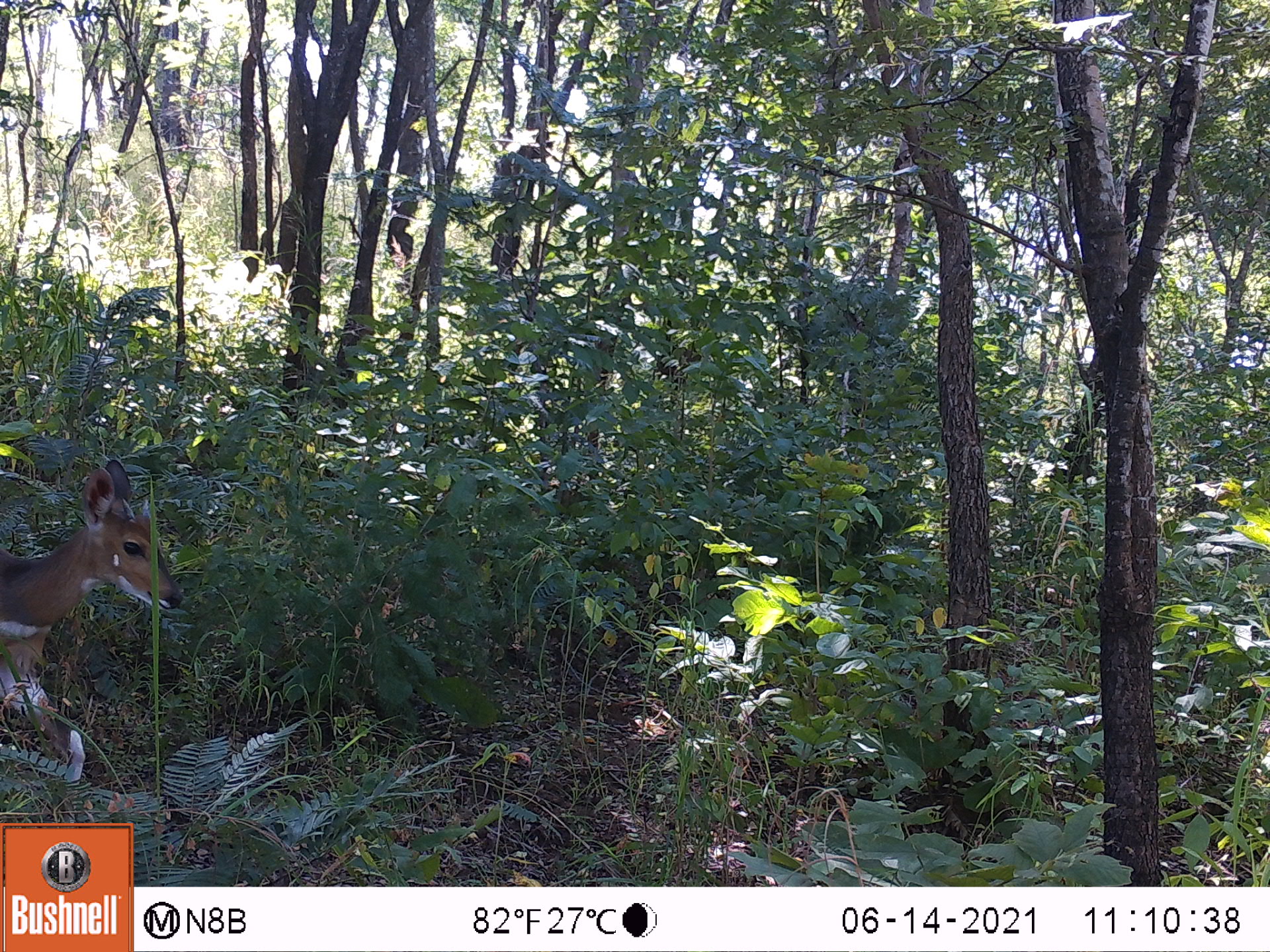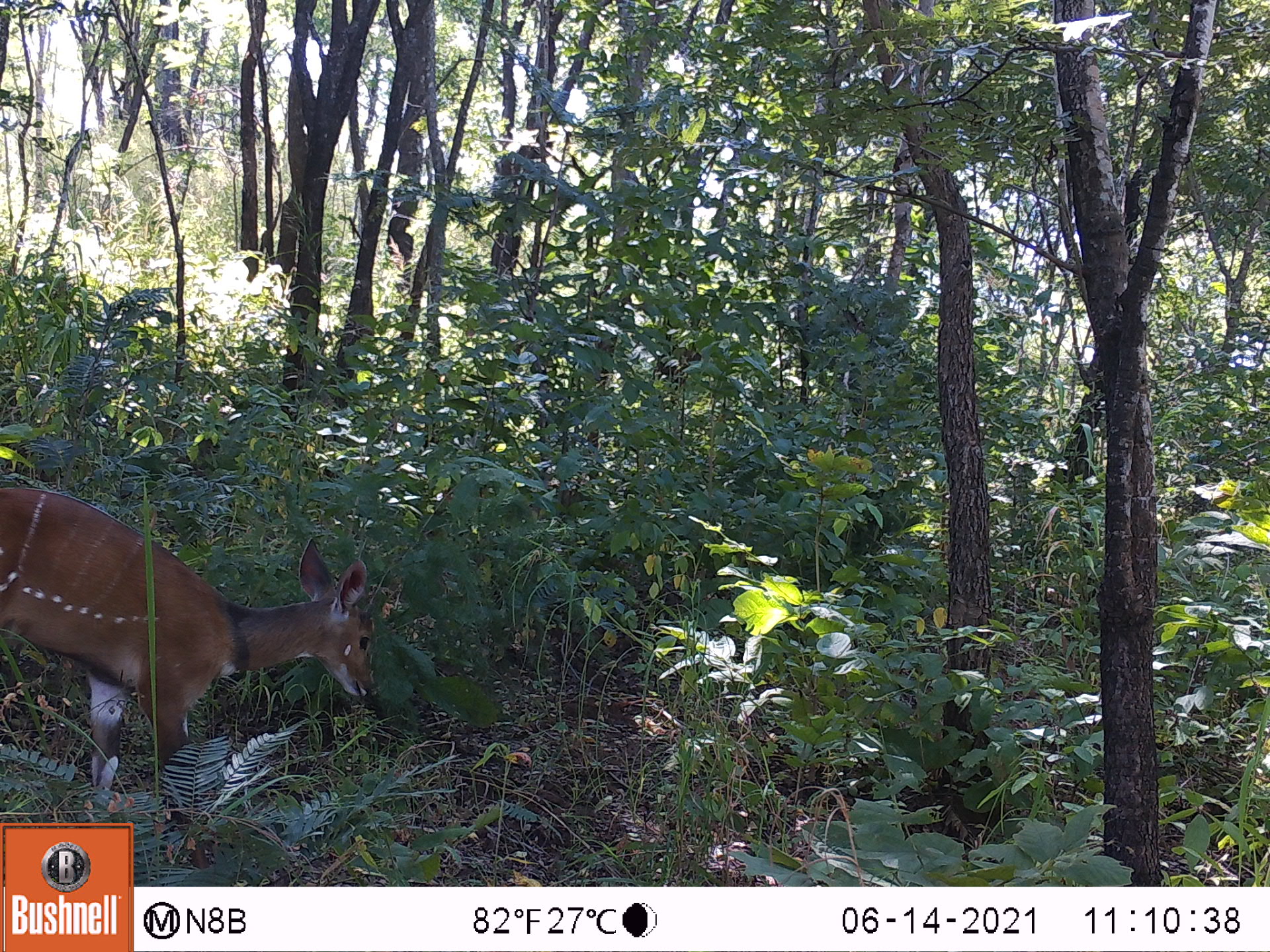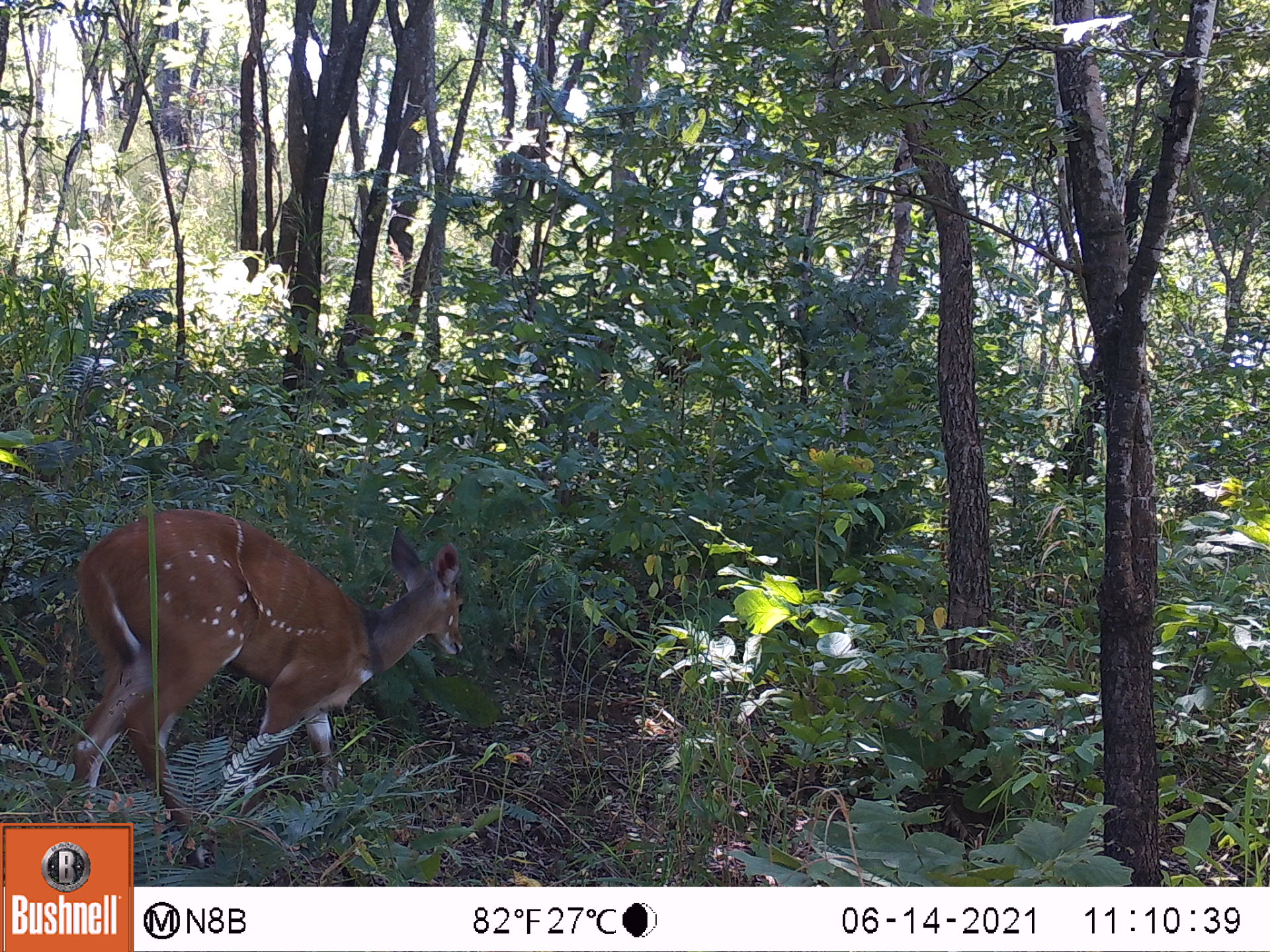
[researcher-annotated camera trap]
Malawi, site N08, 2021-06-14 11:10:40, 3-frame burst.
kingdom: Animalia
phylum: Chordata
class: Mammalia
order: Artiodactyla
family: Bovidae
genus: Tragelaphus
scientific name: Tragelaphus sylvaticus sylvaticus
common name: cape bushbuck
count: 1